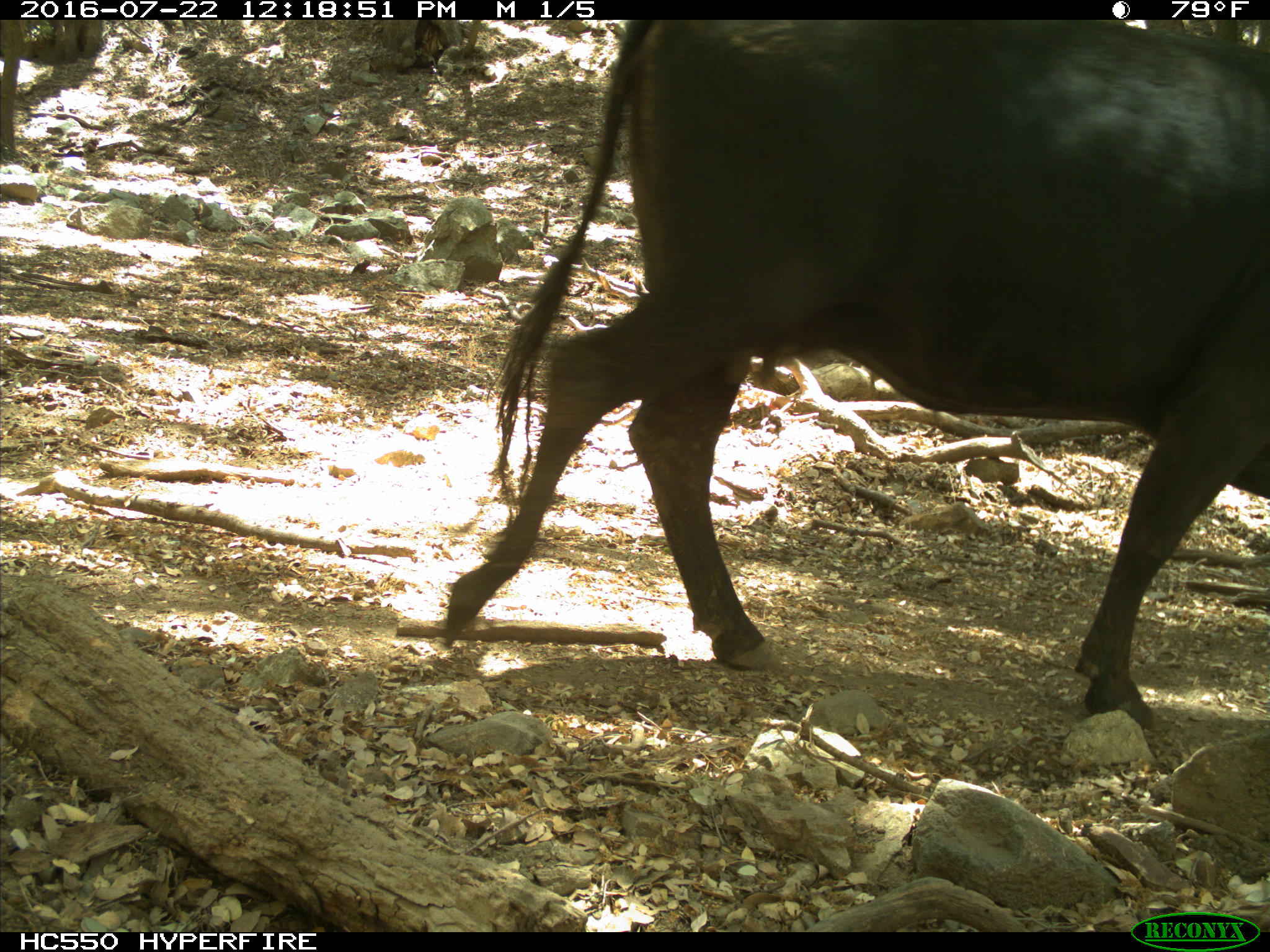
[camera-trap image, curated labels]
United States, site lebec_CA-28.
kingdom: Animalia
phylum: Chordata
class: Mammalia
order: Artiodactyla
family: Bovidae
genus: Bos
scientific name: Bos taurus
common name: domestic cow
Bos taurus (domestic cow).